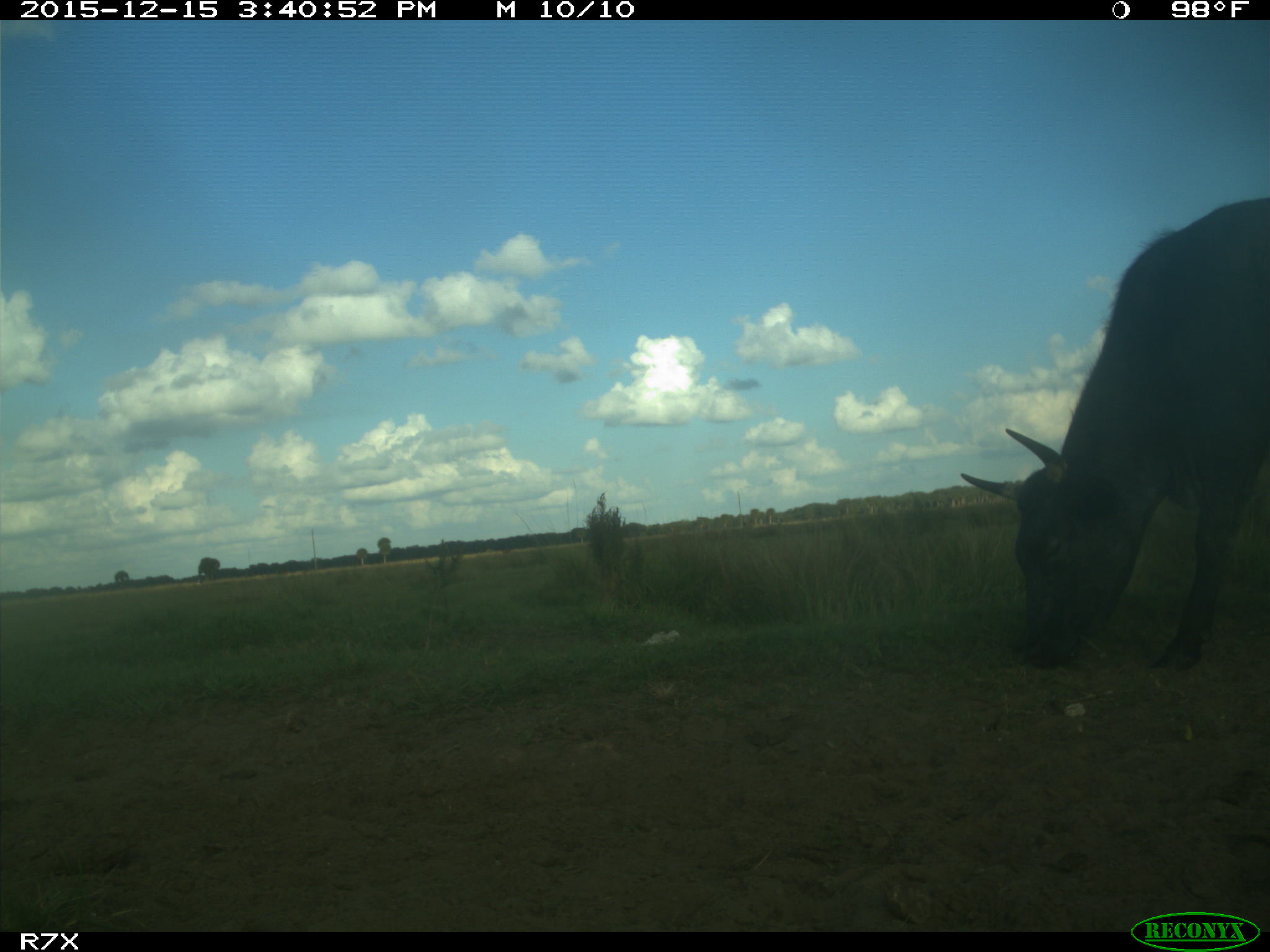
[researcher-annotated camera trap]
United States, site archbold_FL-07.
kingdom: Animalia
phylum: Chordata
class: Mammalia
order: Artiodactyla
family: Bovidae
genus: Bos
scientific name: Bos taurus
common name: domestic cow